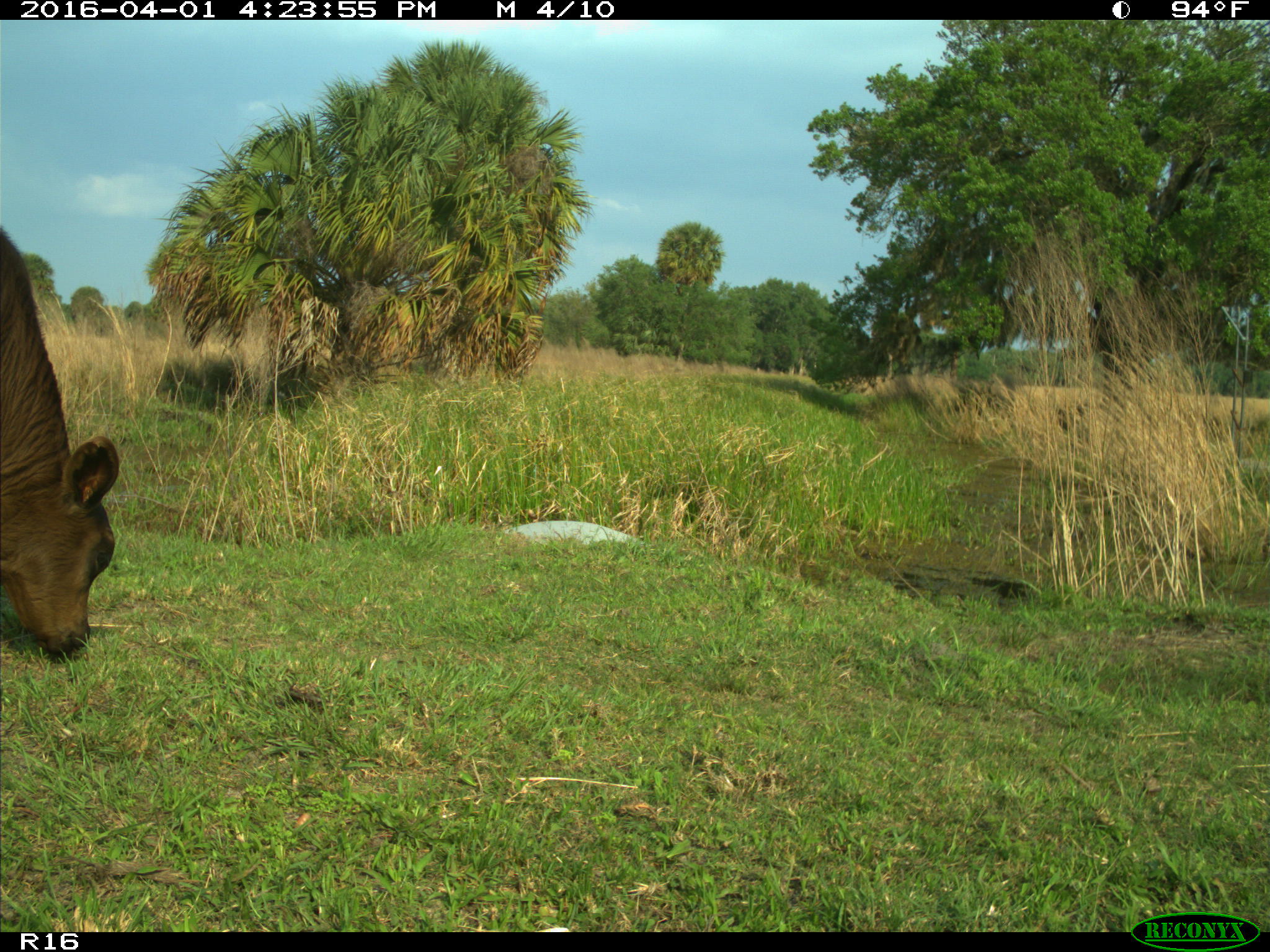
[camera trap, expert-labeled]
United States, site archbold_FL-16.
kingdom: Animalia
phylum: Chordata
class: Mammalia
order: Artiodactyla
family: Bovidae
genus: Bos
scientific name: Bos taurus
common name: domestic cow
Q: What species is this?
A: Bos taurus (domestic cow).